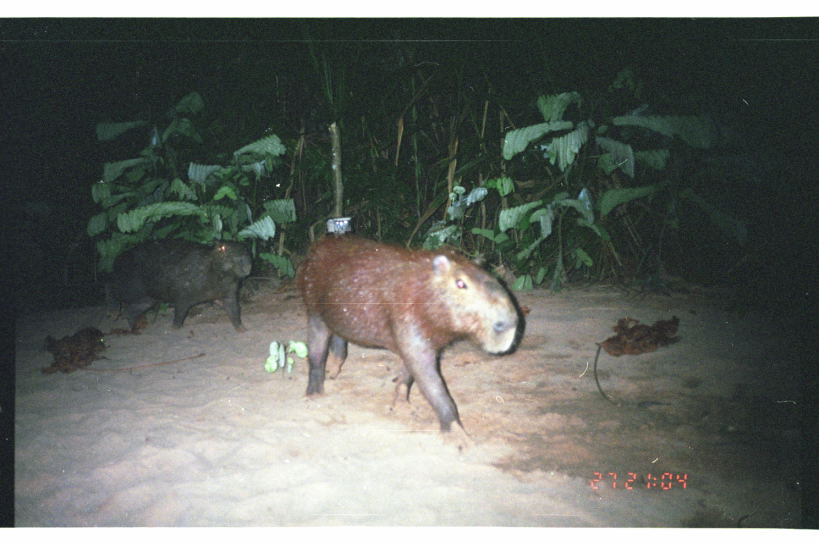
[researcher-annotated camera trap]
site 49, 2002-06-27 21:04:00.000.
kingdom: Animalia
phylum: Chordata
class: Mammalia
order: Rodentia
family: Caviidae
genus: Hydrochoerus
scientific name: Hydrochoerus hydrochaeris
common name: capybara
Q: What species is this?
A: Hydrochoerus hydrochaeris (capybara).